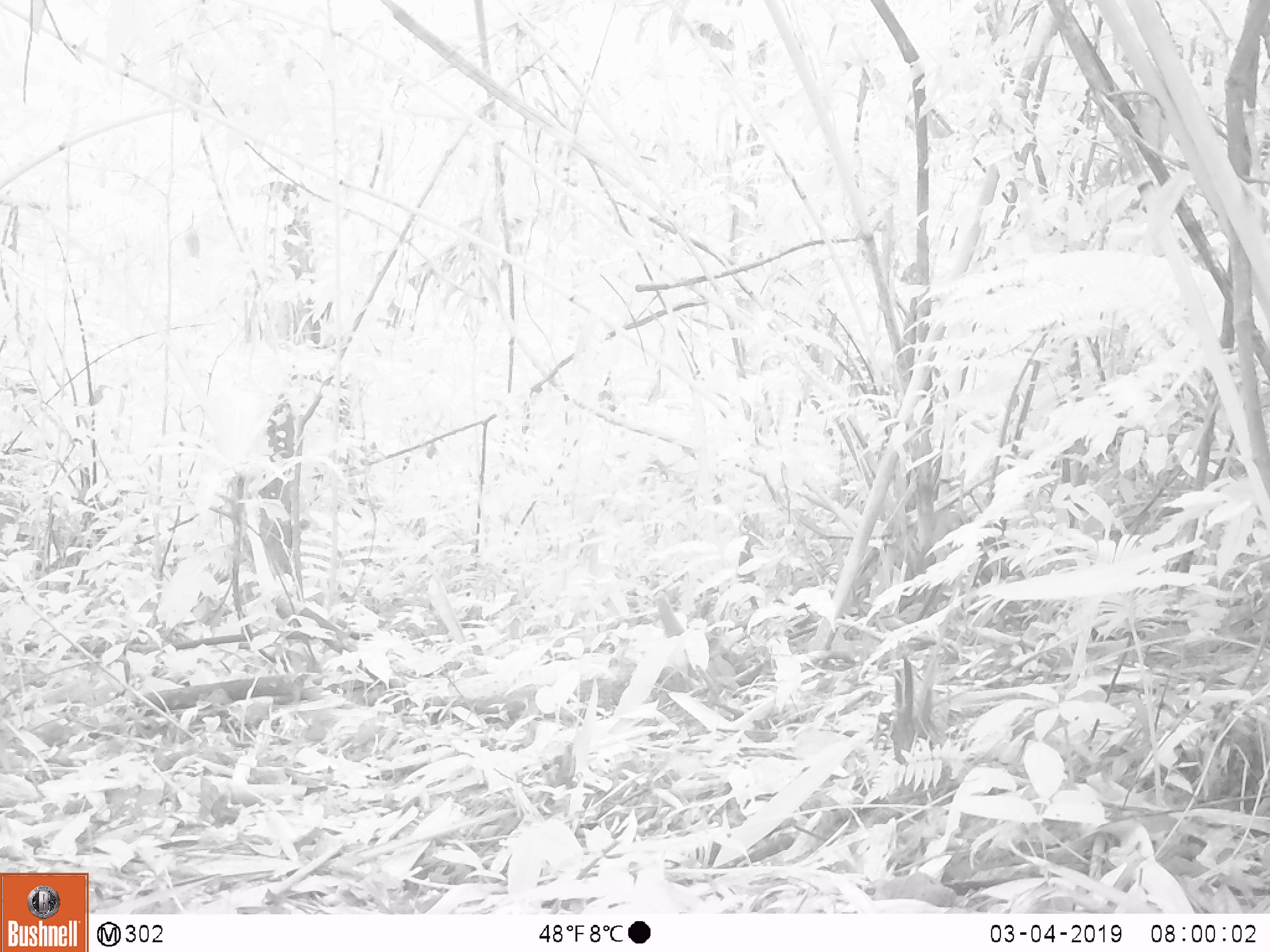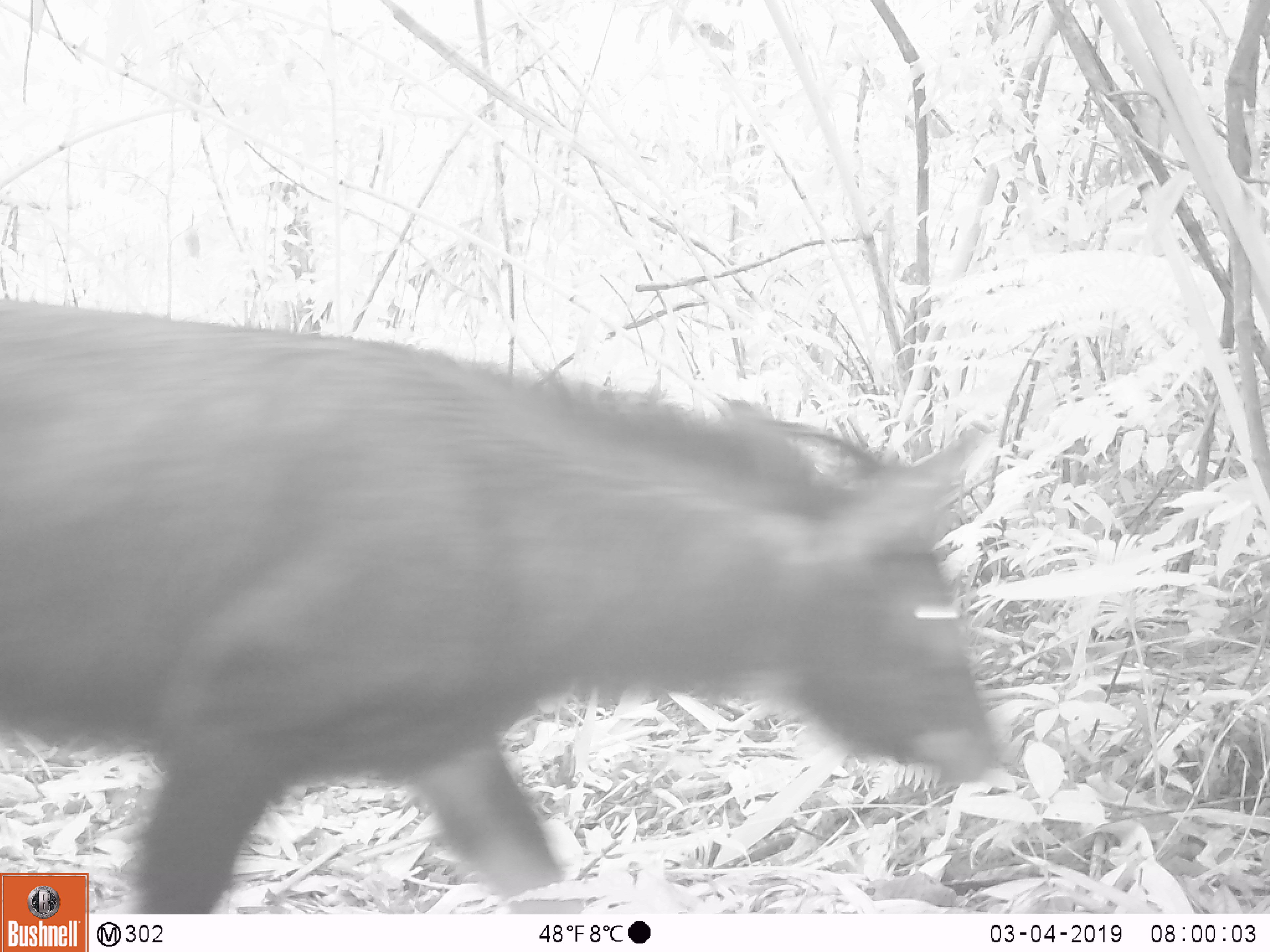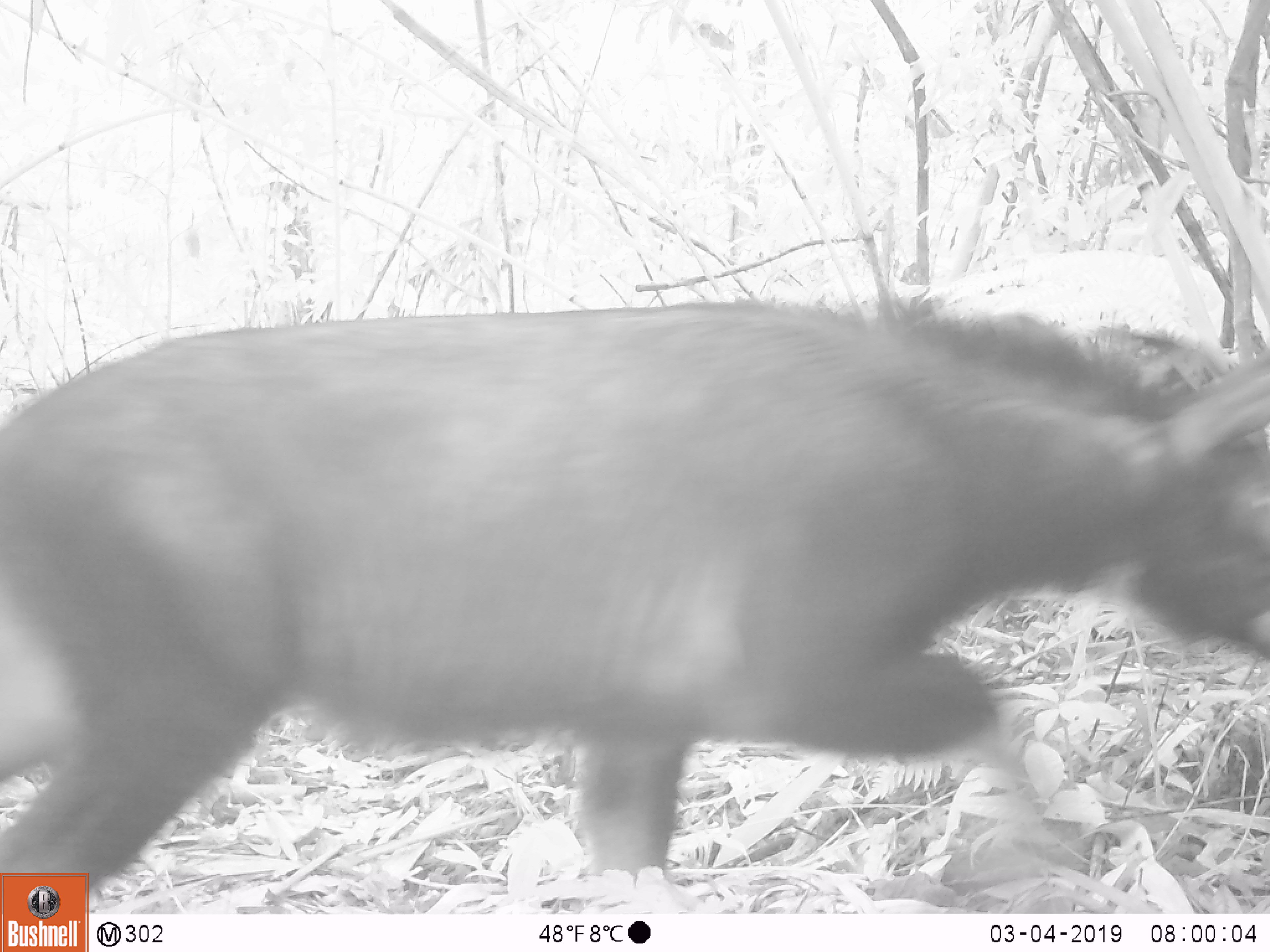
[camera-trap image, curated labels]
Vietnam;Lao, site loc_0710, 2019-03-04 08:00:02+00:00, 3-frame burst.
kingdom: Animalia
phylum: Chordata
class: Mammalia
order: Artiodactyla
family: Bovidae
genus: Capricornis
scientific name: Capricornis sumatraensis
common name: chinese serow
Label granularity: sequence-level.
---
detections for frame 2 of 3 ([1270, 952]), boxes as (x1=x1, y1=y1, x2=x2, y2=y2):
chinese serow: (x1=0, y1=295, x2=1001, y2=913)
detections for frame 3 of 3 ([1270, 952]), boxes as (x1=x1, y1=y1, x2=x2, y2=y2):
chinese serow: (x1=0, y1=295, x2=1270, y2=913)